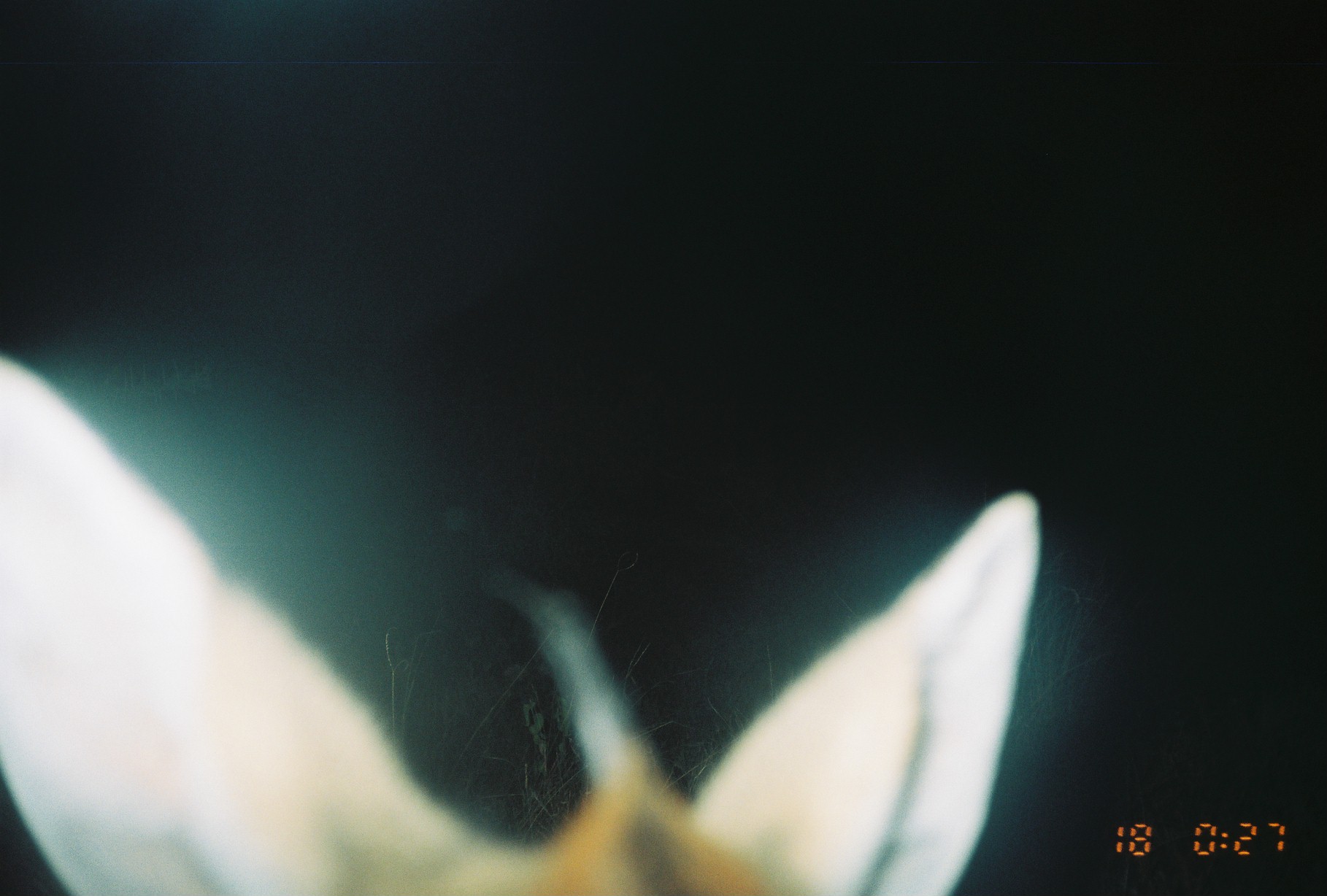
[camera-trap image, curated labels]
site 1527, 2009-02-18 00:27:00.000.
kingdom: Animalia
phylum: Chordata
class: Mammalia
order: Artiodactyla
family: Bovidae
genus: Sylvicapra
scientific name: Sylvicapra grimmia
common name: bush duiker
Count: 1.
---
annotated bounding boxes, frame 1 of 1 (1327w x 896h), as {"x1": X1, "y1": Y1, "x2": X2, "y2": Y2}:
sylvicapra grimmia: {"x1": 2, "y1": 352, "x2": 1040, "y2": 894}